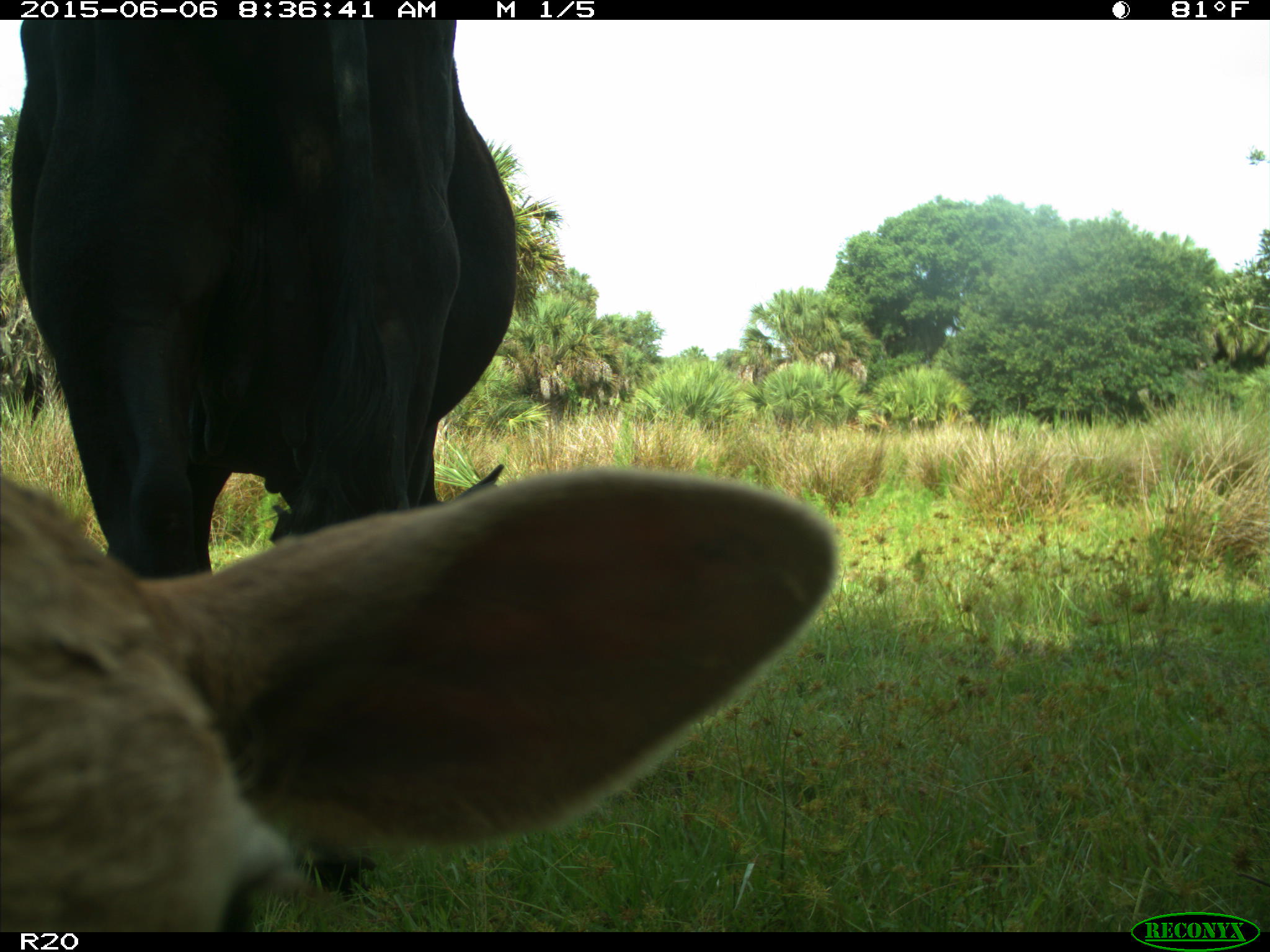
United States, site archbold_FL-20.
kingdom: Animalia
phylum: Chordata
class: Mammalia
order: Artiodactyla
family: Bovidae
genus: Bos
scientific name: Bos taurus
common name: domestic cow